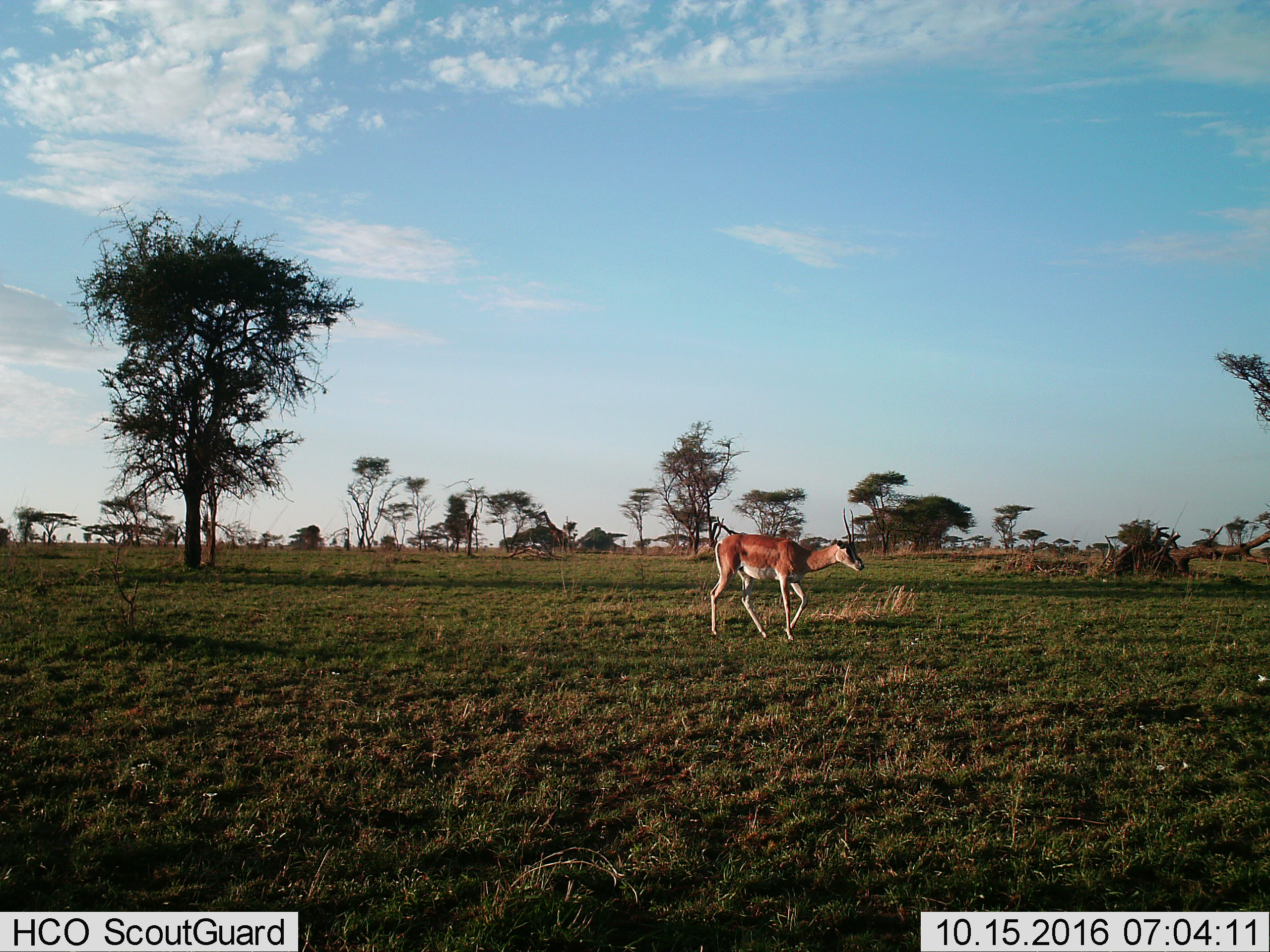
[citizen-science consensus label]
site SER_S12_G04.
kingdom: Animalia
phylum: Chordata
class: Mammalia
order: Artiodactyla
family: Bovidae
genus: Nanger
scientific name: Nanger granti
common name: grant's gazelle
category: gazellegrants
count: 1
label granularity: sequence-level